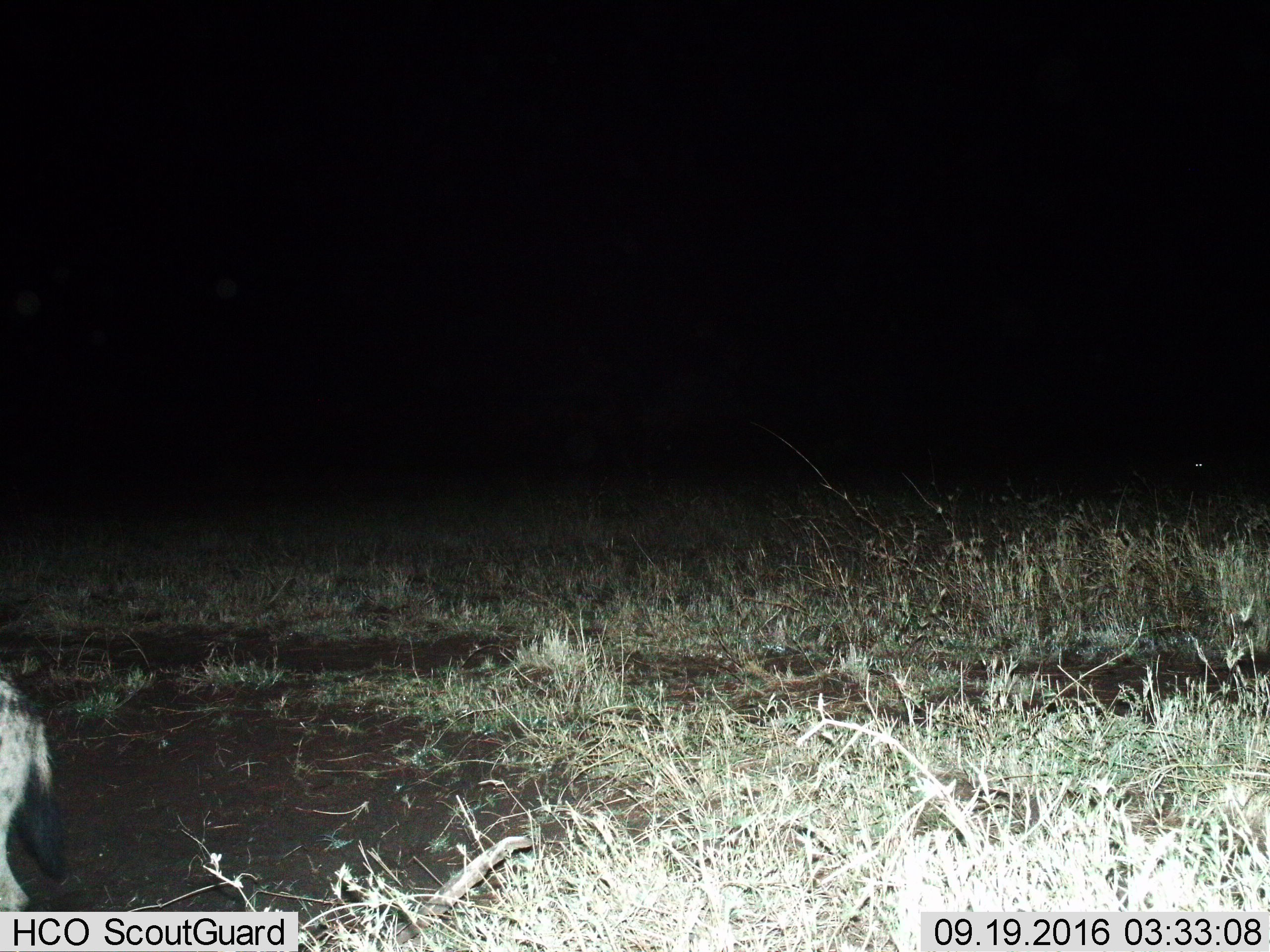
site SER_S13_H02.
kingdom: Animalia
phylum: Chordata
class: Mammalia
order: Carnivora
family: Hyaenidae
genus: Crocuta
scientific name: Crocuta crocuta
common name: spotted hyena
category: hyenaspotted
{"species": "hyenaspotted (spotted hyena) (Crocuta crocuta)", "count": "1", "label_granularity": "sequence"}